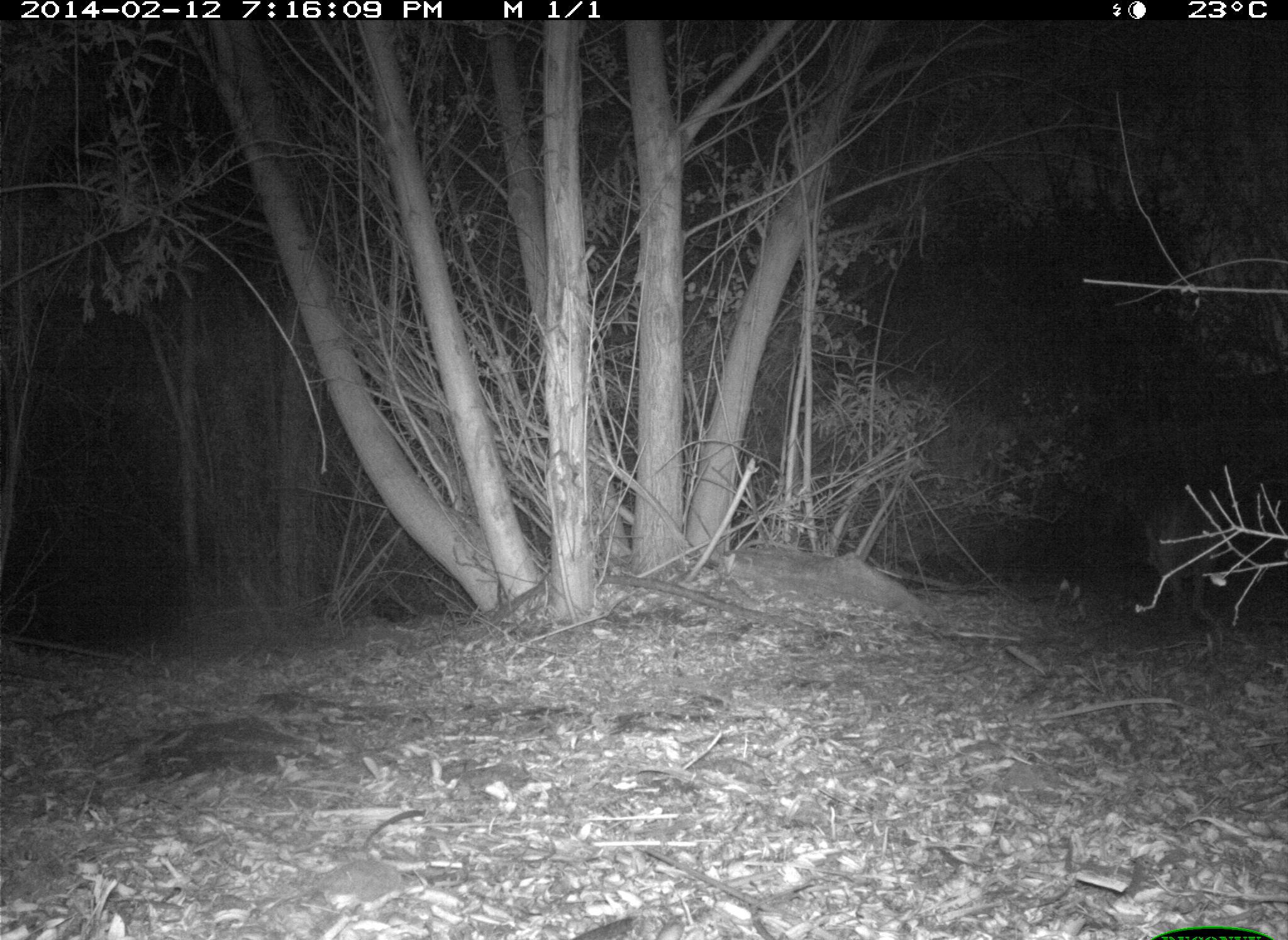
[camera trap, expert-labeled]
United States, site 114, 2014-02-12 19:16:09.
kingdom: Animalia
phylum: Chordata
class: Mammalia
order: Carnivora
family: Canidae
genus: Canis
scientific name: Canis latrans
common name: coyote